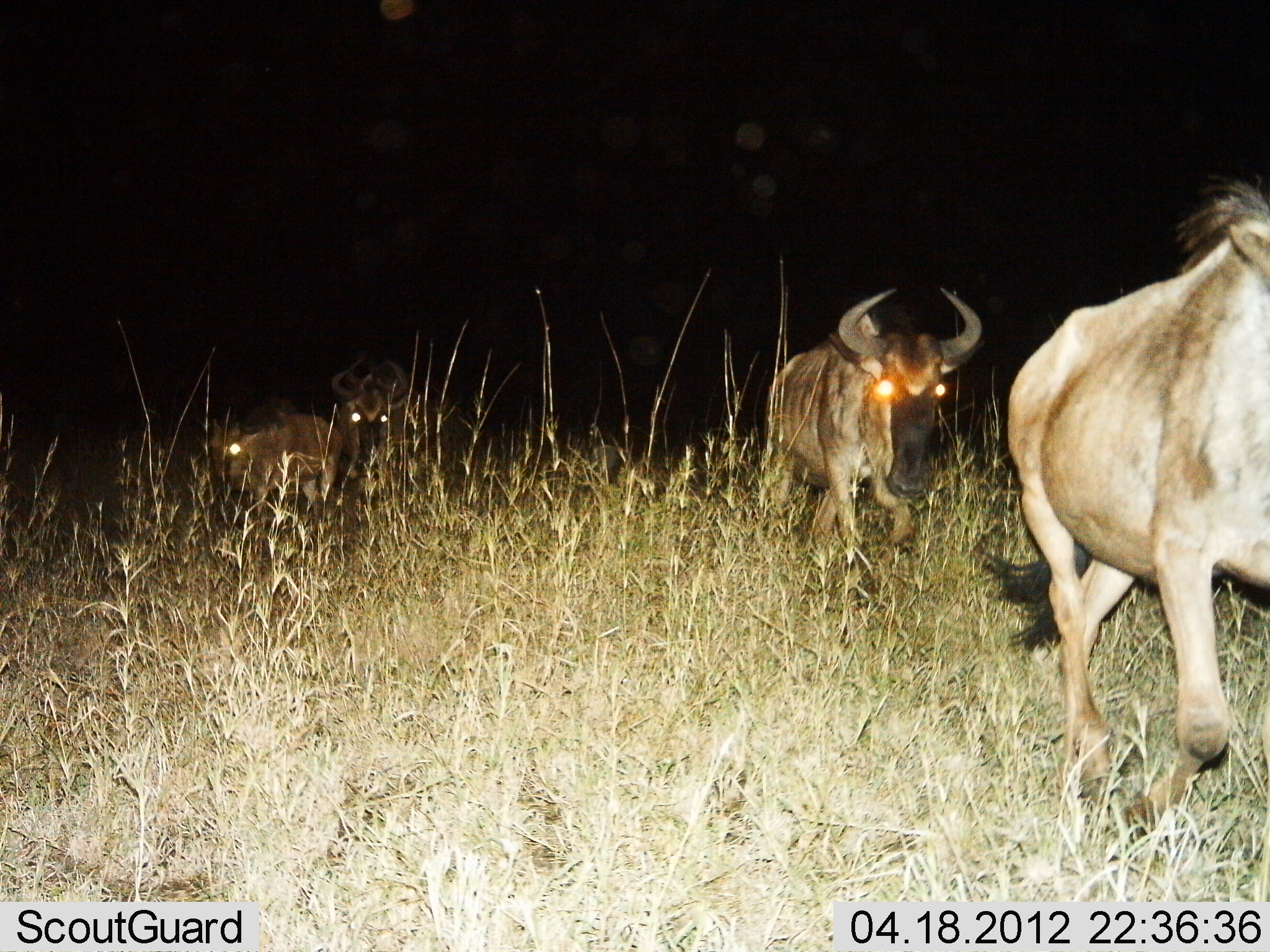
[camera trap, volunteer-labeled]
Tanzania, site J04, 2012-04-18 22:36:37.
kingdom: Animalia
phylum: Chordata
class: Mammalia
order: Artiodactyla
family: Bovidae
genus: Connochaetes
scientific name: Connochaetes taurinus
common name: blue wildebeest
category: wildebeest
Wildebeest (blue wildebeest) (Connochaetes taurinus), count 4. Behavior (volunteer vote fractions): standing 17%, resting 6%, moving 100%, interacting 0%. Young present (vote fraction): 0%. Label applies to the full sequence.